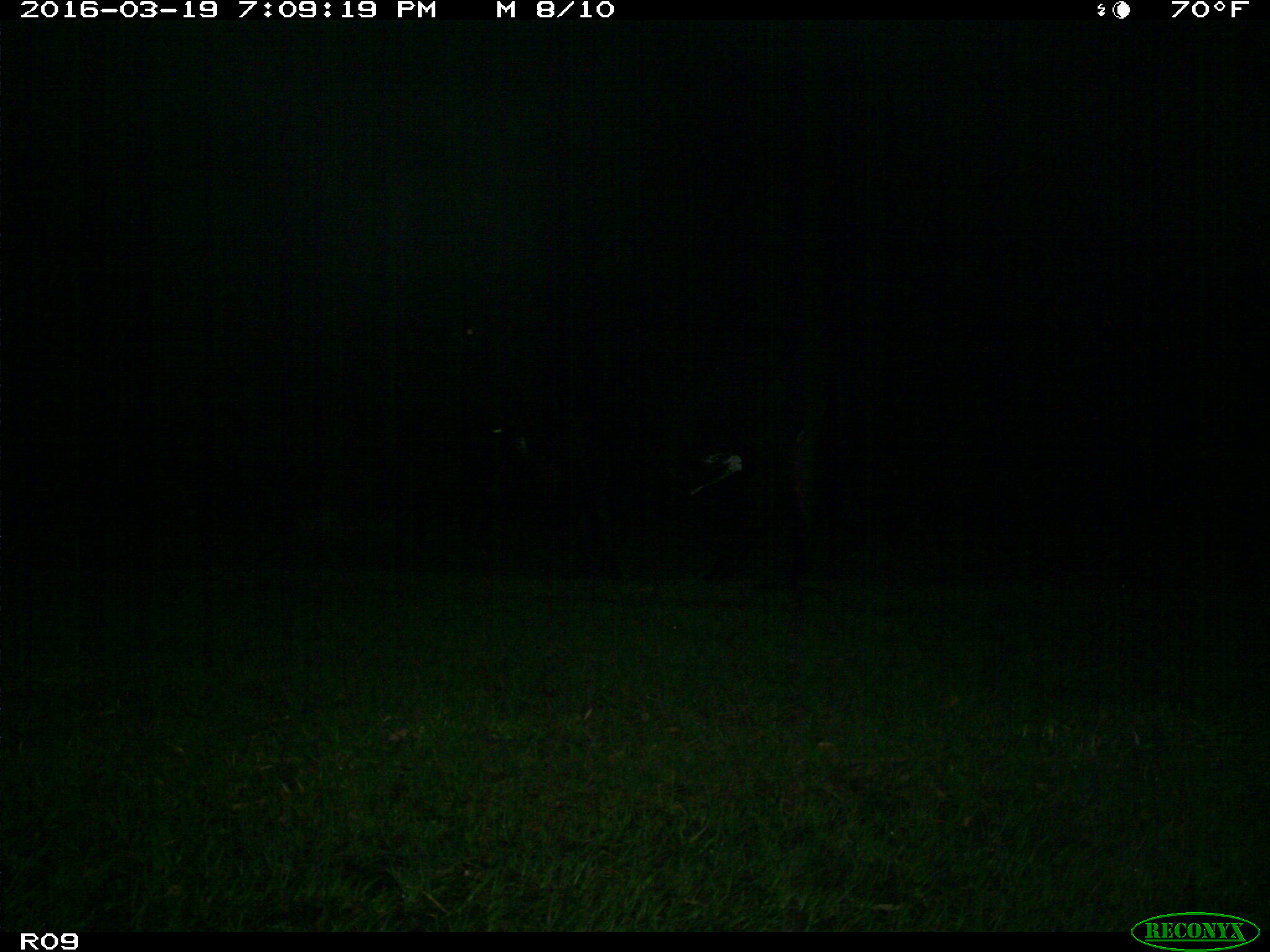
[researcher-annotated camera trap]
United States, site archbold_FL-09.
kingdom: Animalia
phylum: Chordata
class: Mammalia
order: Artiodactyla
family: Bovidae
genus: Bos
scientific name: Bos taurus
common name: domestic cow